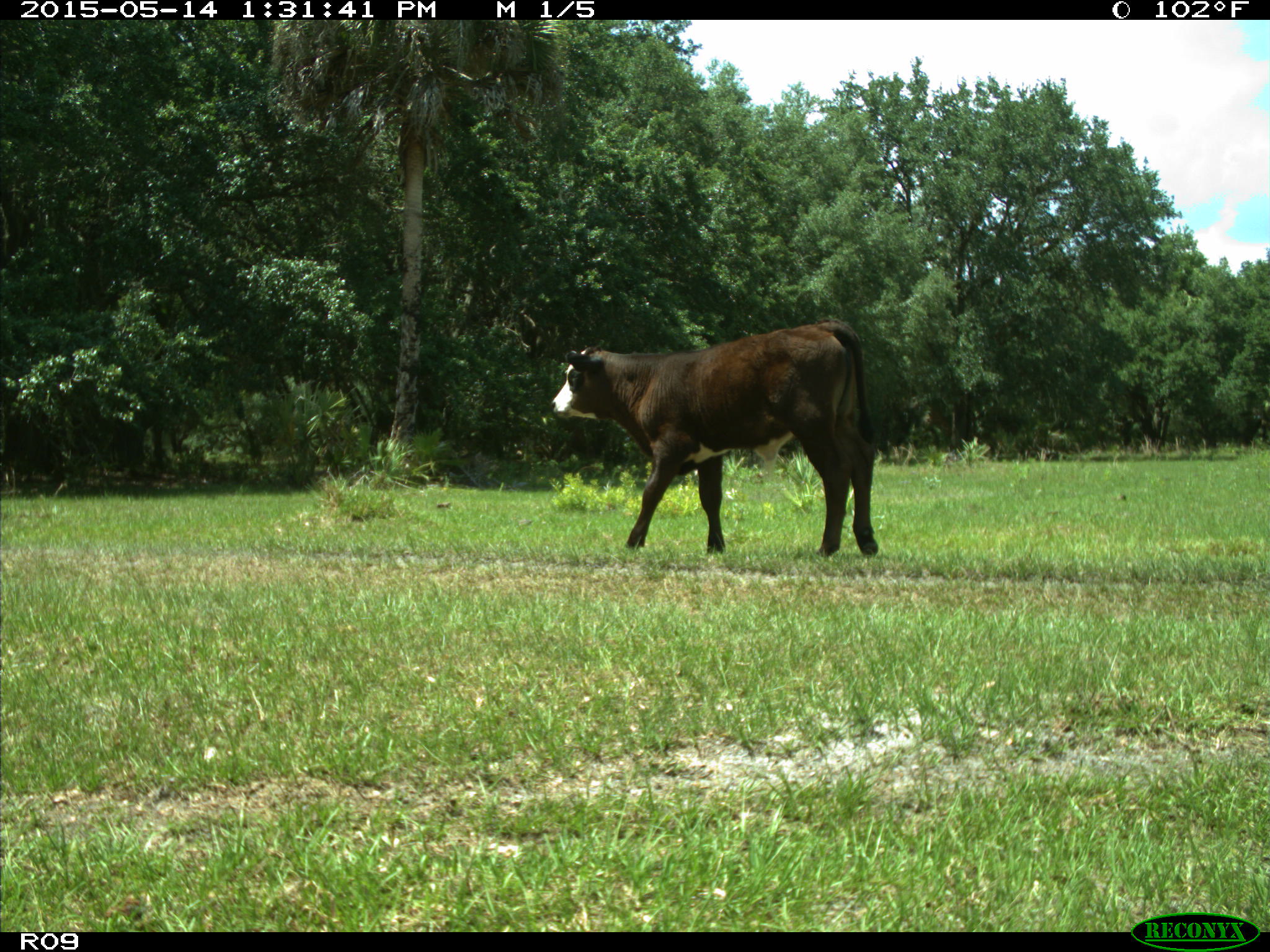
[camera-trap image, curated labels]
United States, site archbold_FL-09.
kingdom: Animalia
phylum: Chordata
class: Mammalia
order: Artiodactyla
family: Bovidae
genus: Bos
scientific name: Bos taurus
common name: domestic cow